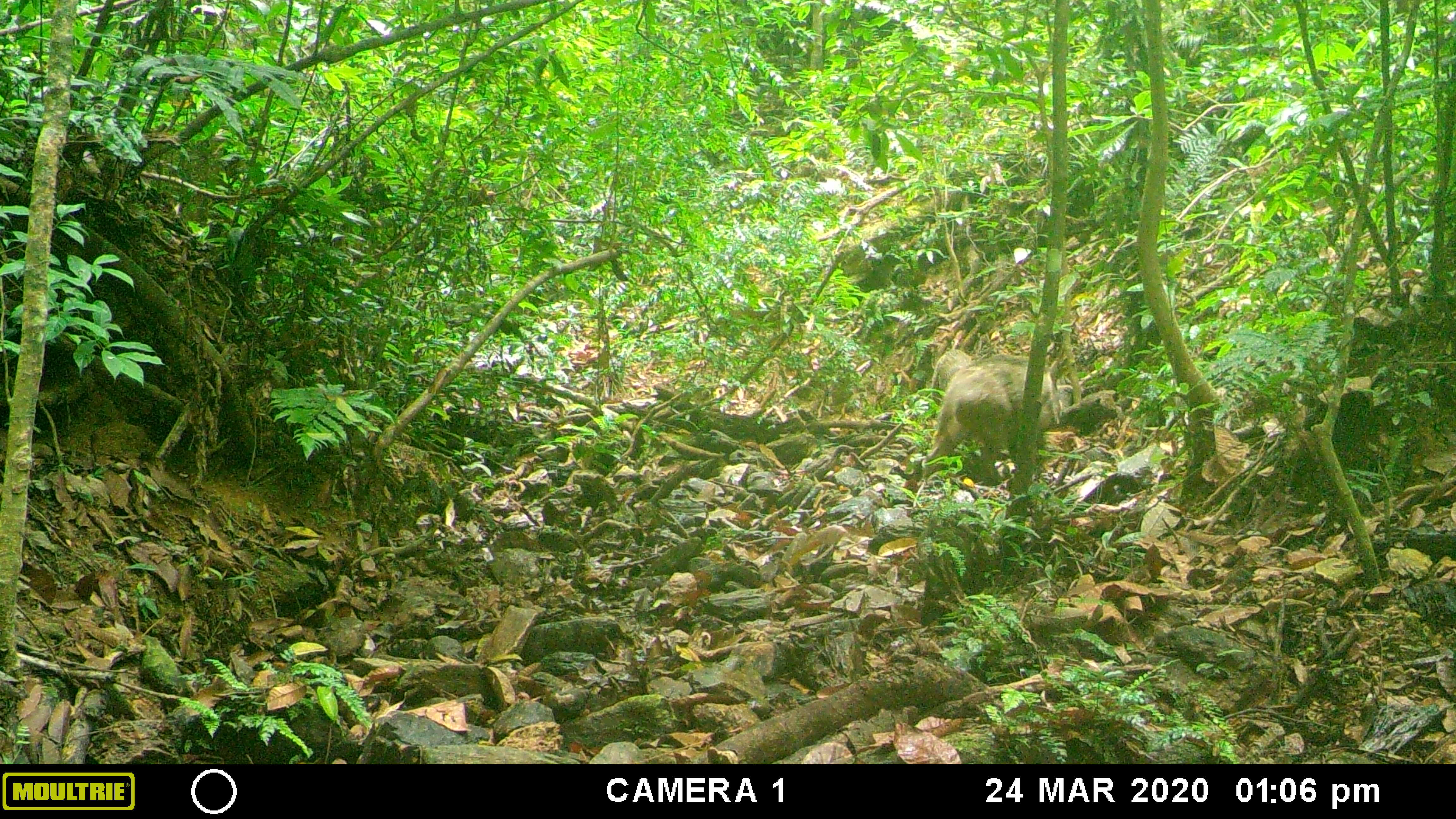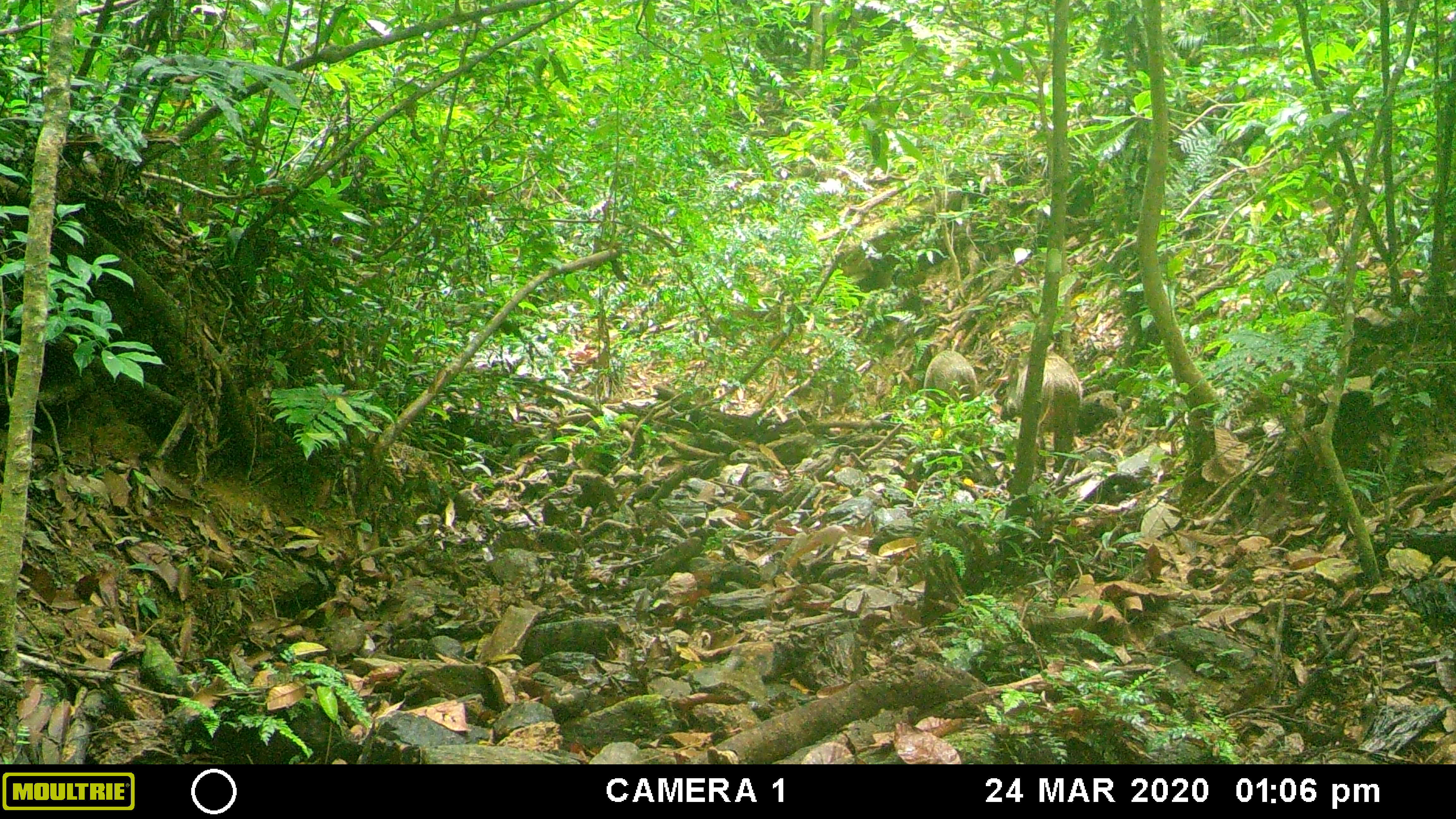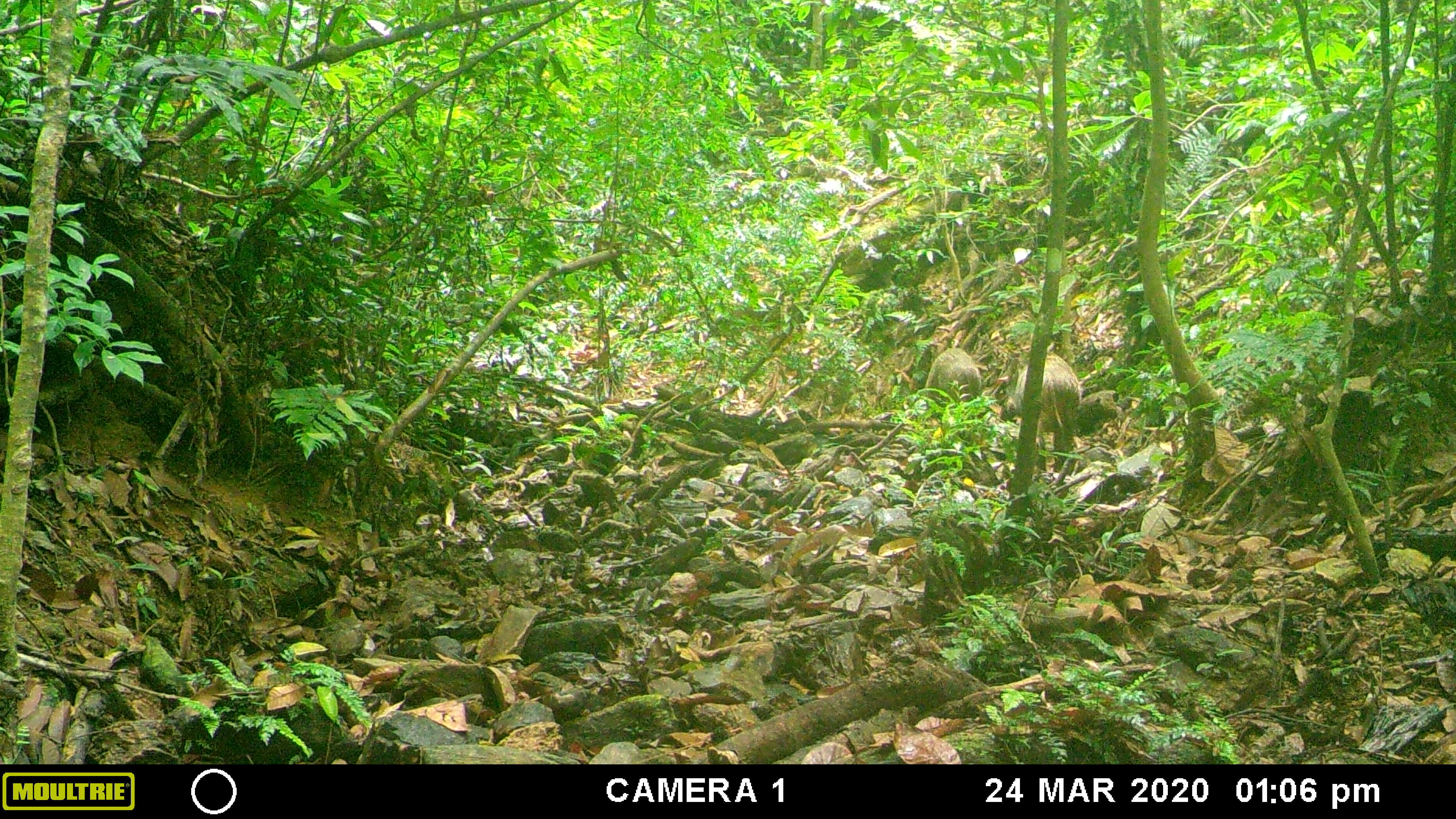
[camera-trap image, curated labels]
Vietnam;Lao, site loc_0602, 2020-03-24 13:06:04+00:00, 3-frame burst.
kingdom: Animalia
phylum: Chordata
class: Mammalia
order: Artiodactyla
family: Suidae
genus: Sus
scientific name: Sus scrofa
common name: eurasian wild pig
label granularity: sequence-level